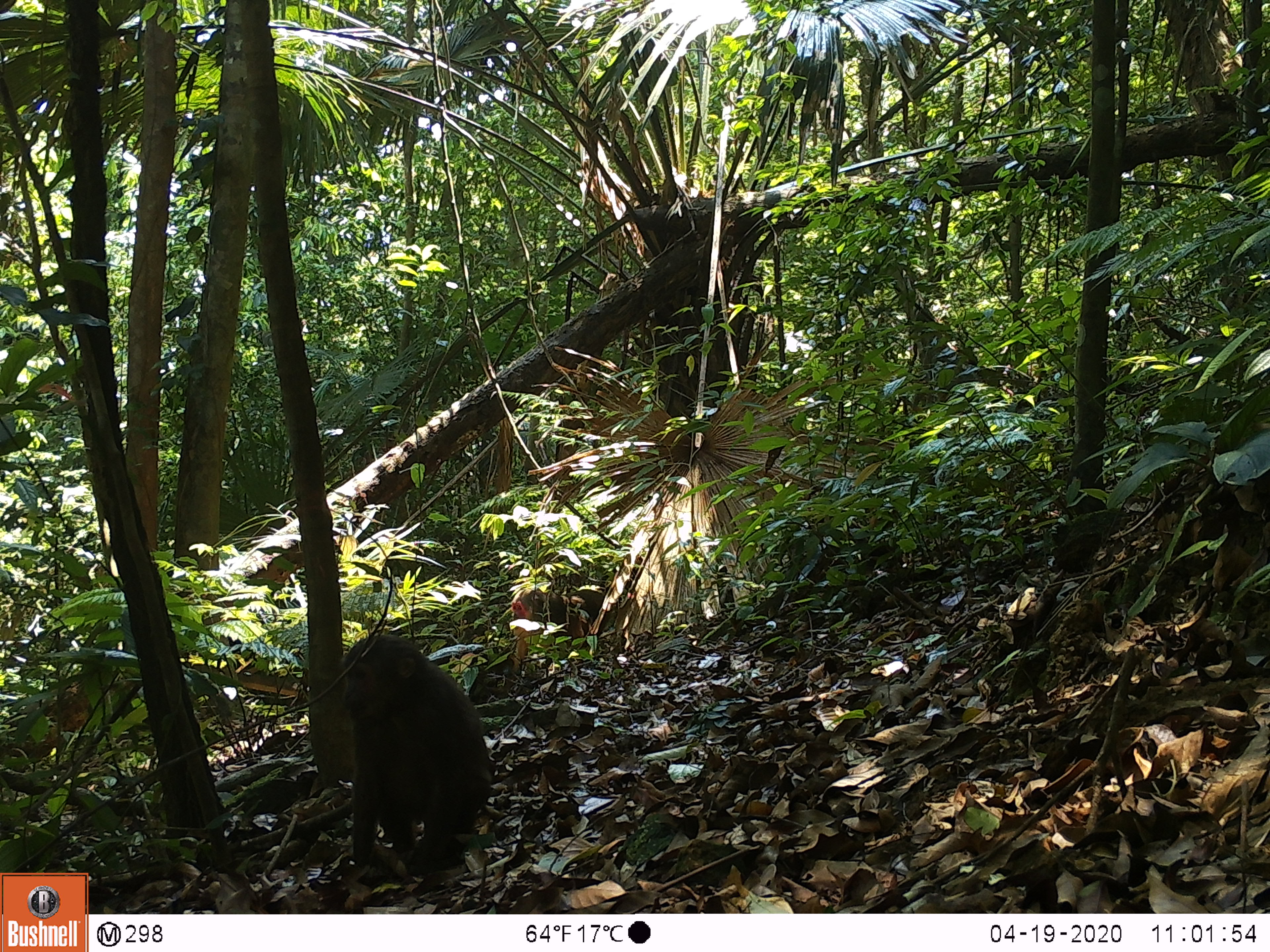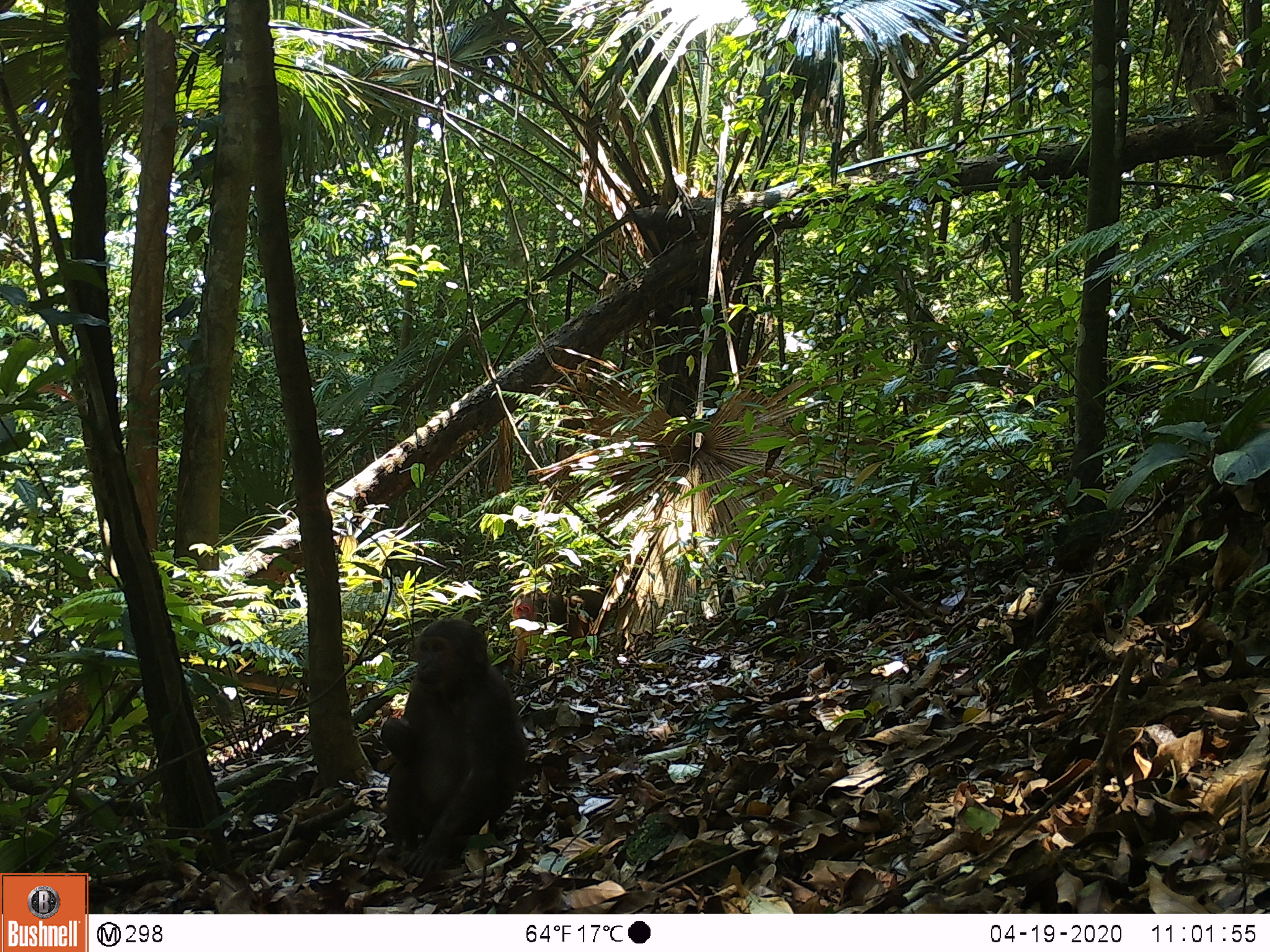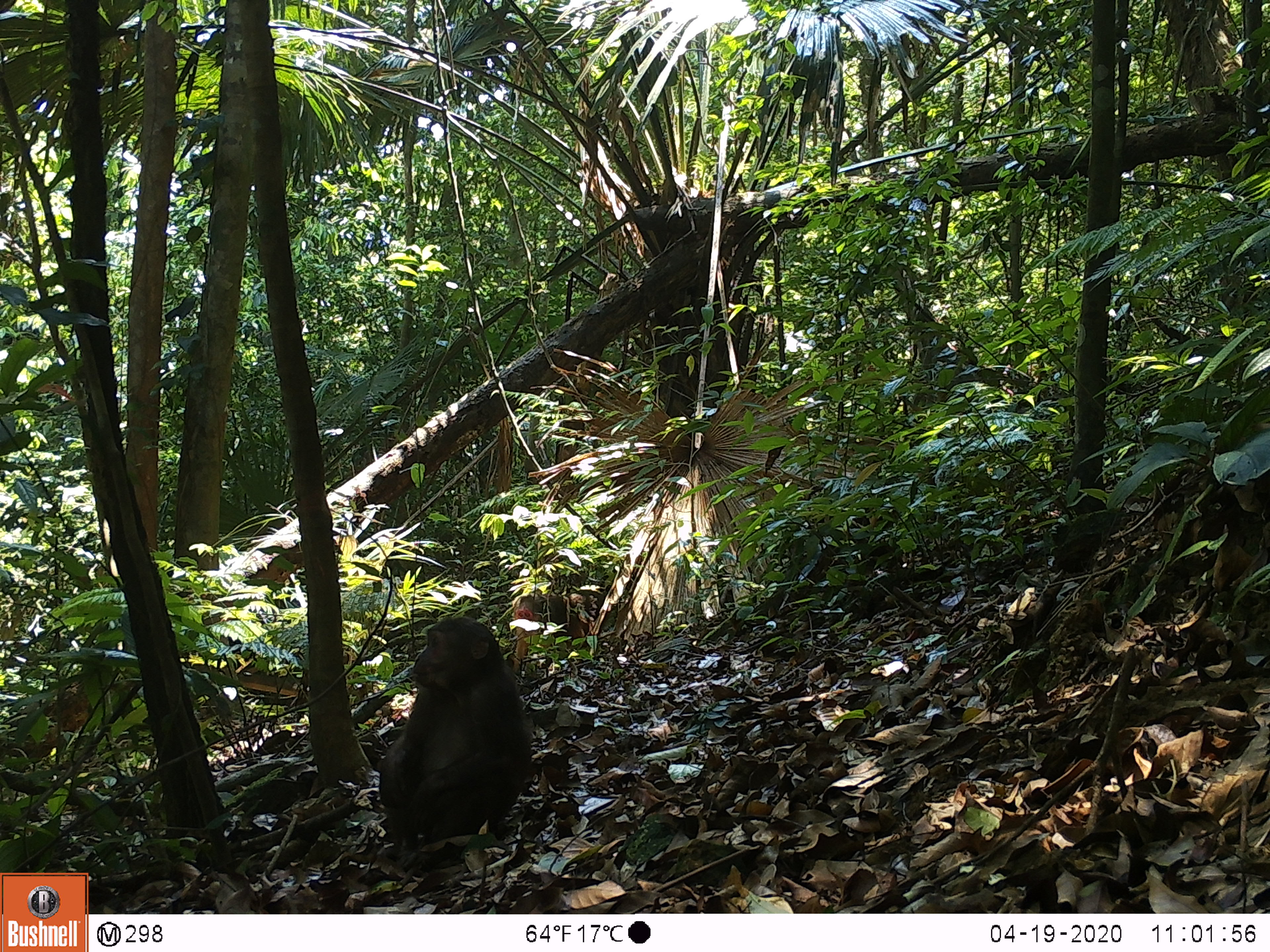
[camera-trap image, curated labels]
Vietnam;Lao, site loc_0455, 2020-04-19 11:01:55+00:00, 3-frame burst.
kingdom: Animalia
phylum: Chordata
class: Mammalia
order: Primates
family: Cercopithecidae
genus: Macaca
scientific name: Macaca arctoides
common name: stump-tailed macaque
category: stump tailed macaque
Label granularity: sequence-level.